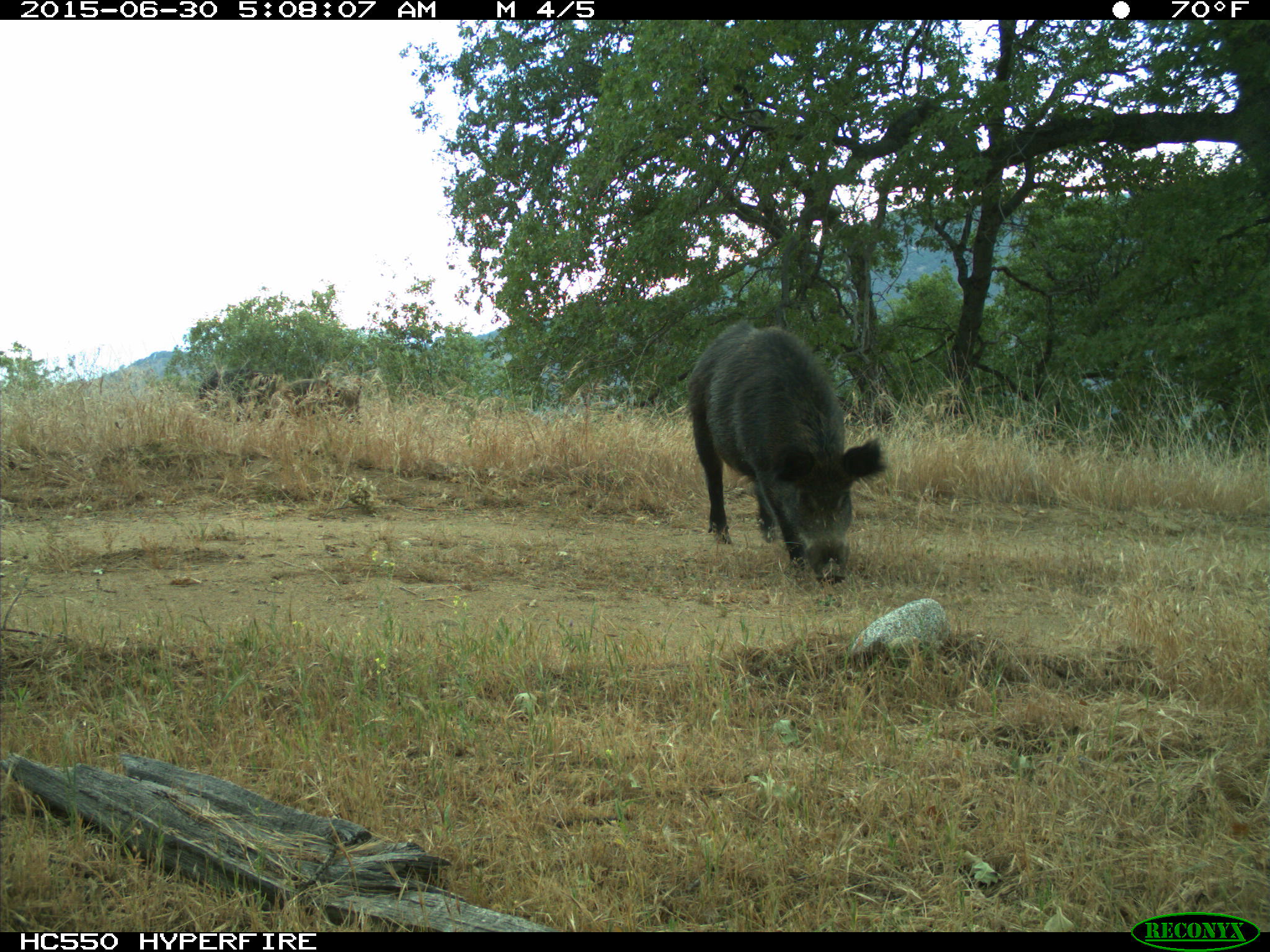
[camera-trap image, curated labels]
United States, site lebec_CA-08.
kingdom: Animalia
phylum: Chordata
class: Mammalia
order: Artiodactyla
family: Suidae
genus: Sus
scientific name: Sus scrofa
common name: wild boar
Sus scrofa (wild boar).